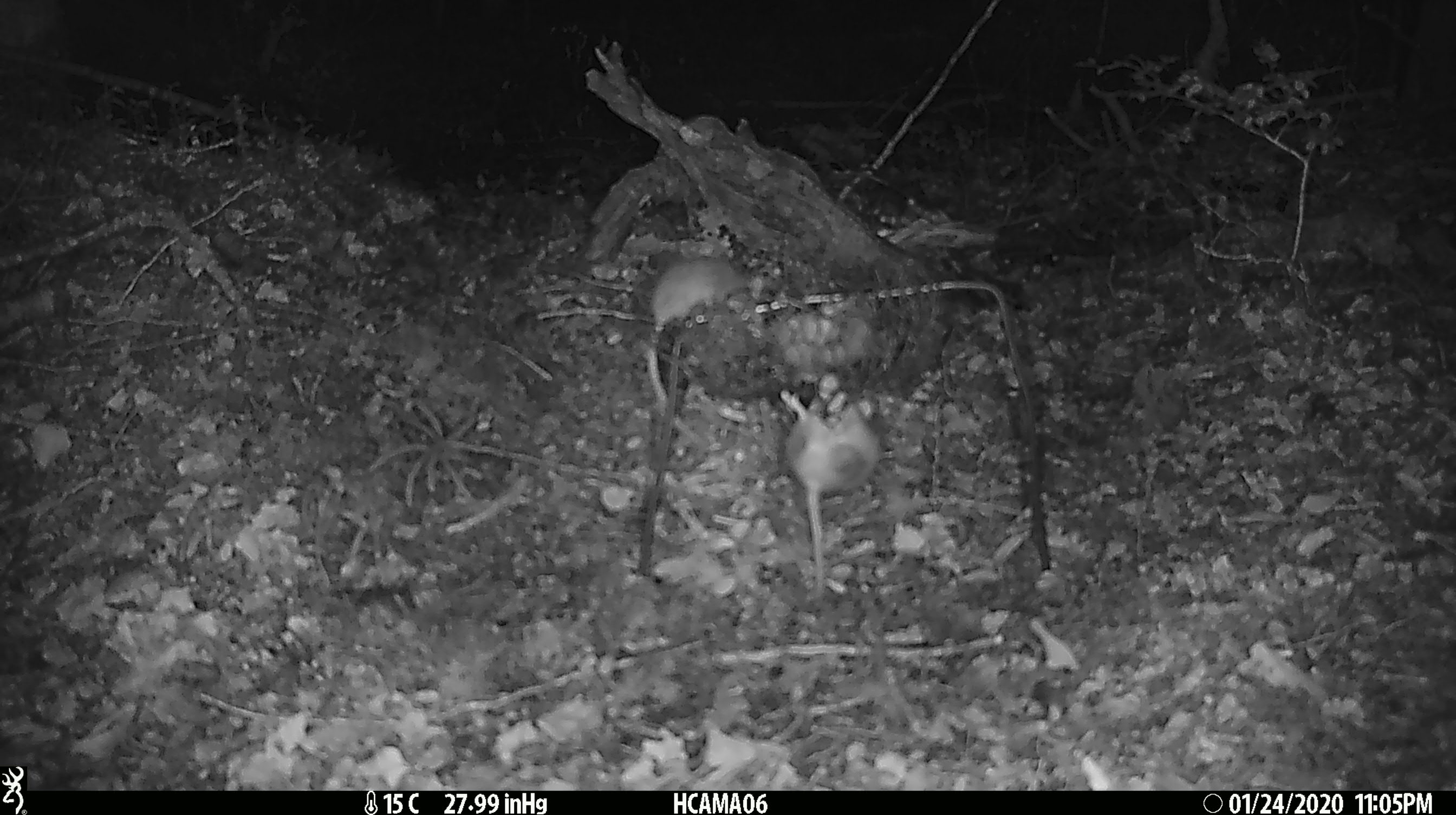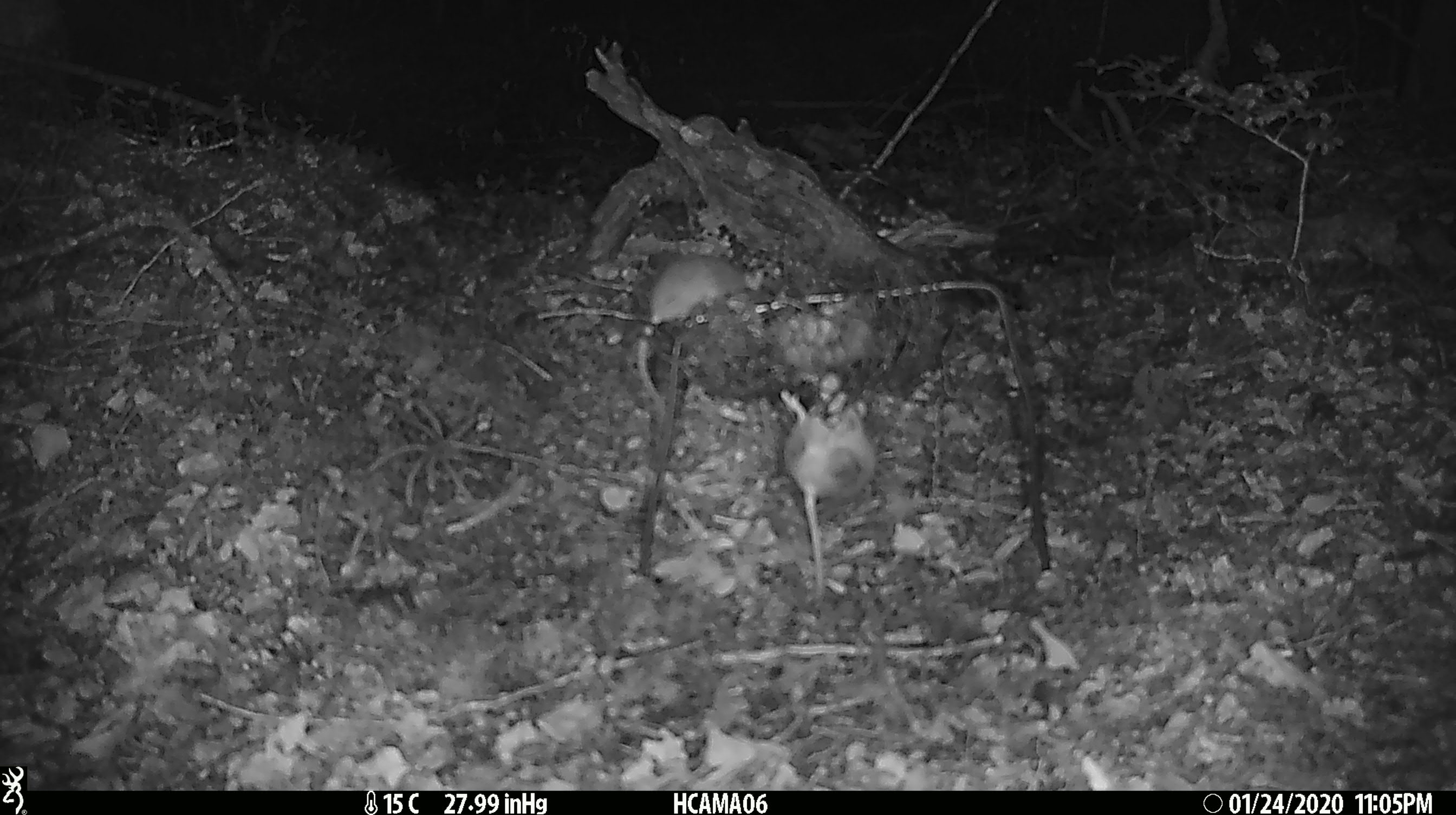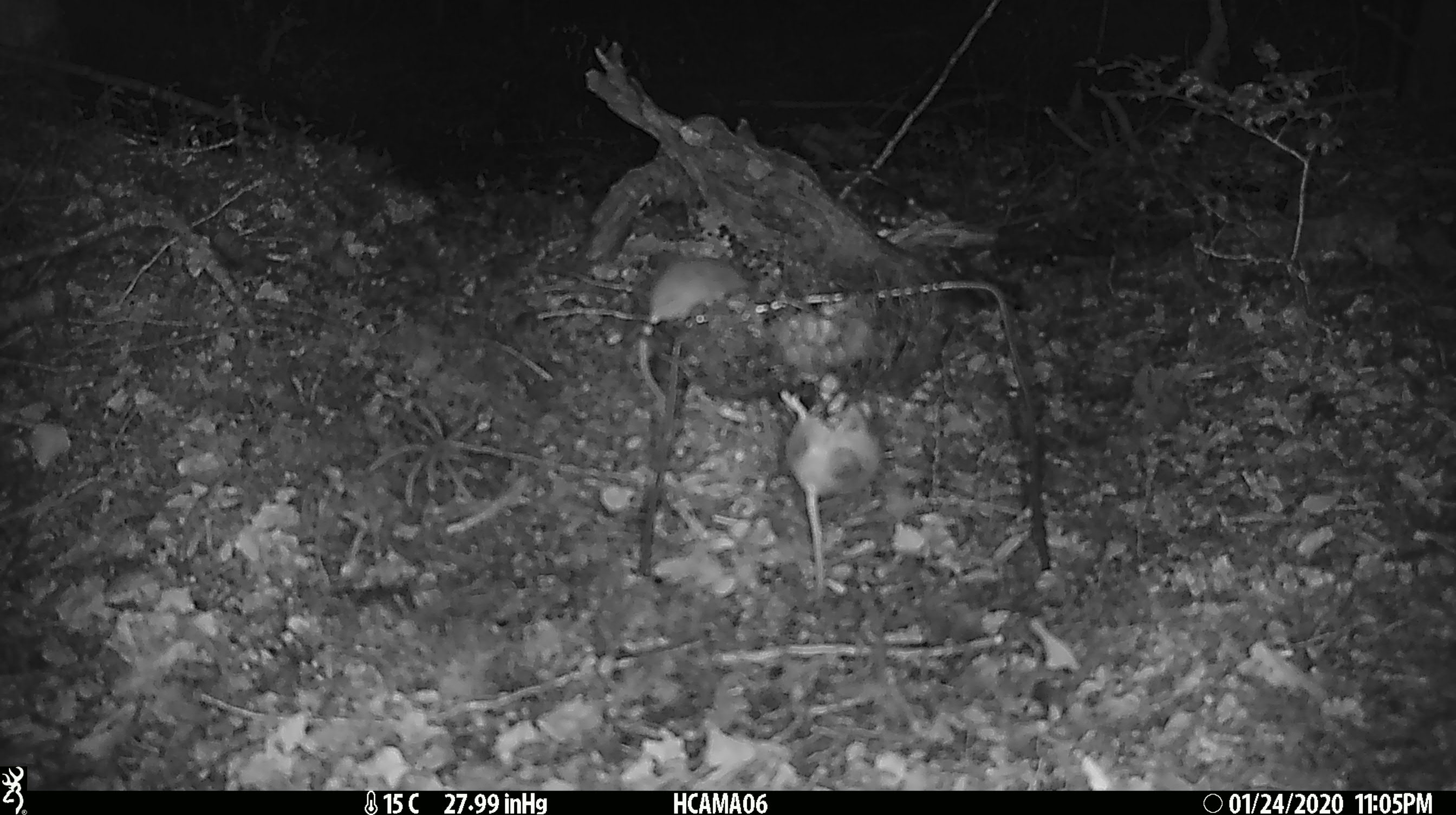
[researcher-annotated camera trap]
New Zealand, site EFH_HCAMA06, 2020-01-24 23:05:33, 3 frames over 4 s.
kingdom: Animalia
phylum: Chordata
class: Mammalia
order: Rodentia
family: Muridae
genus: Mus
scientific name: Mus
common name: mouse